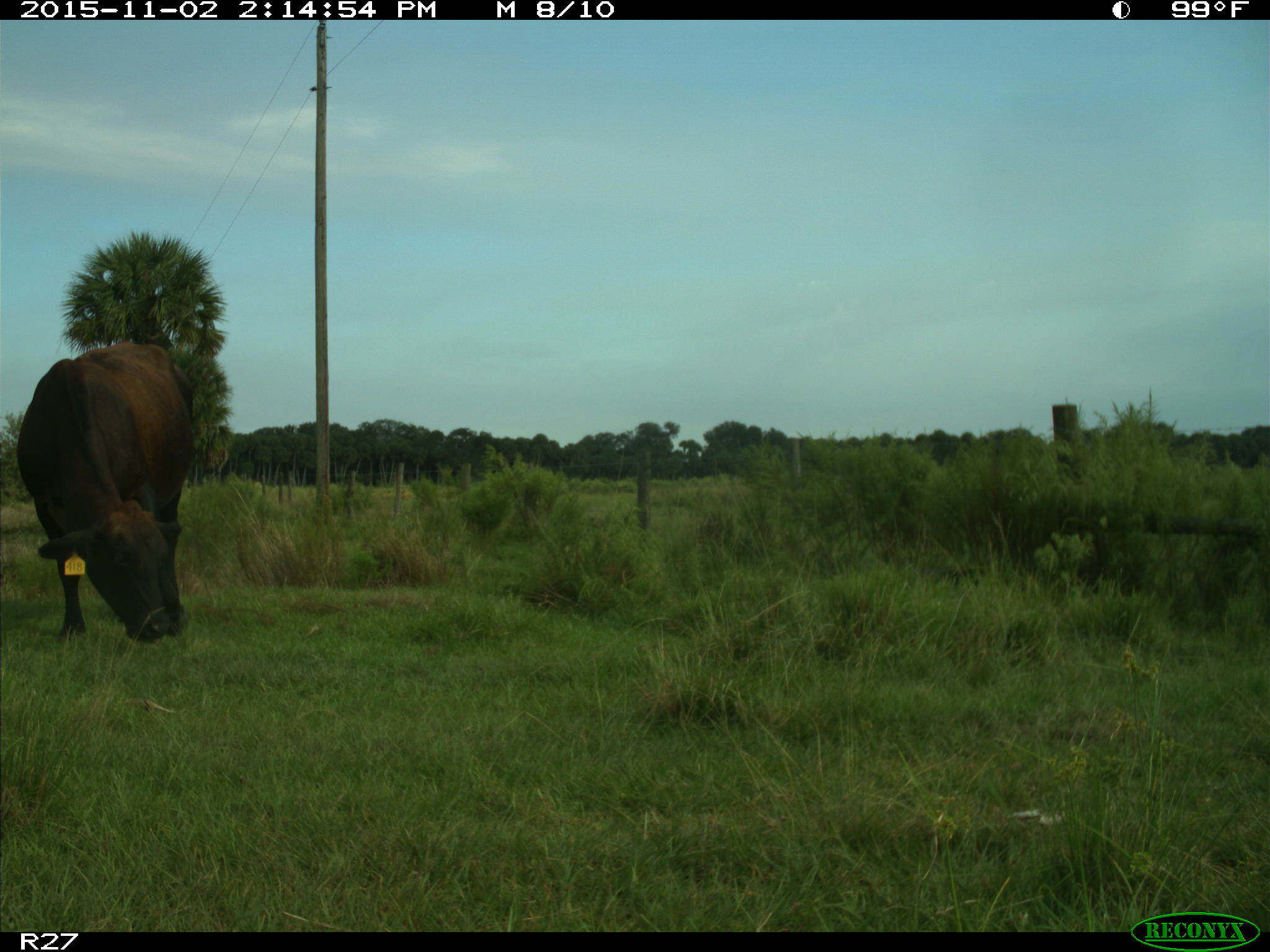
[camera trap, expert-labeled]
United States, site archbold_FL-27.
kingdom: Animalia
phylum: Chordata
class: Mammalia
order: Artiodactyla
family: Bovidae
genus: Bos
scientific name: Bos taurus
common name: domestic cow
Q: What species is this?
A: Bos taurus (domestic cow).